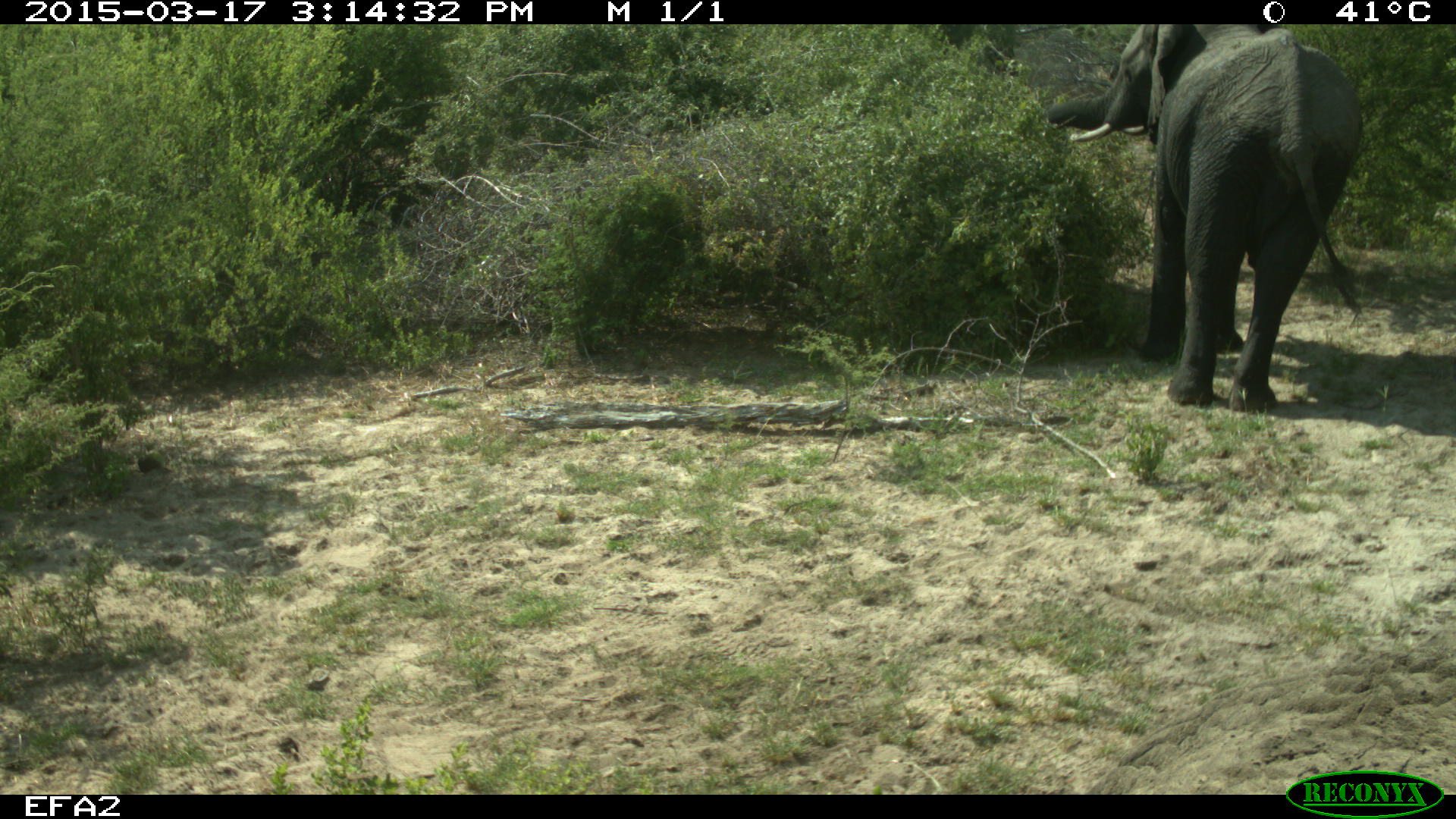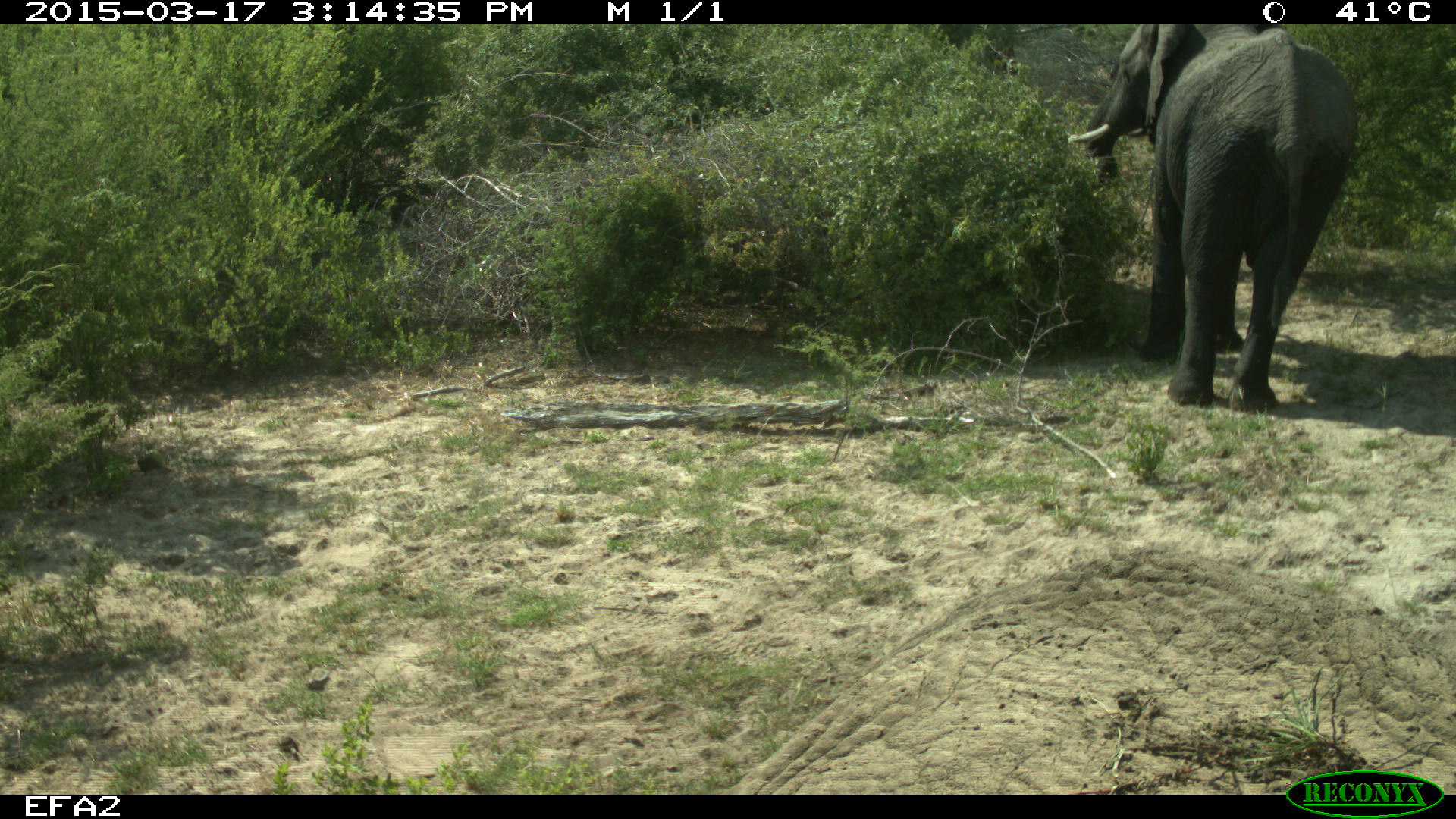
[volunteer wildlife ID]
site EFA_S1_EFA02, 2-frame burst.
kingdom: Animalia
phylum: Chordata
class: Mammalia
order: Proboscidea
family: Elephantidae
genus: Loxodonta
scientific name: Loxodonta africana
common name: african bush elephant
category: elephant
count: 1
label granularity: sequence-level